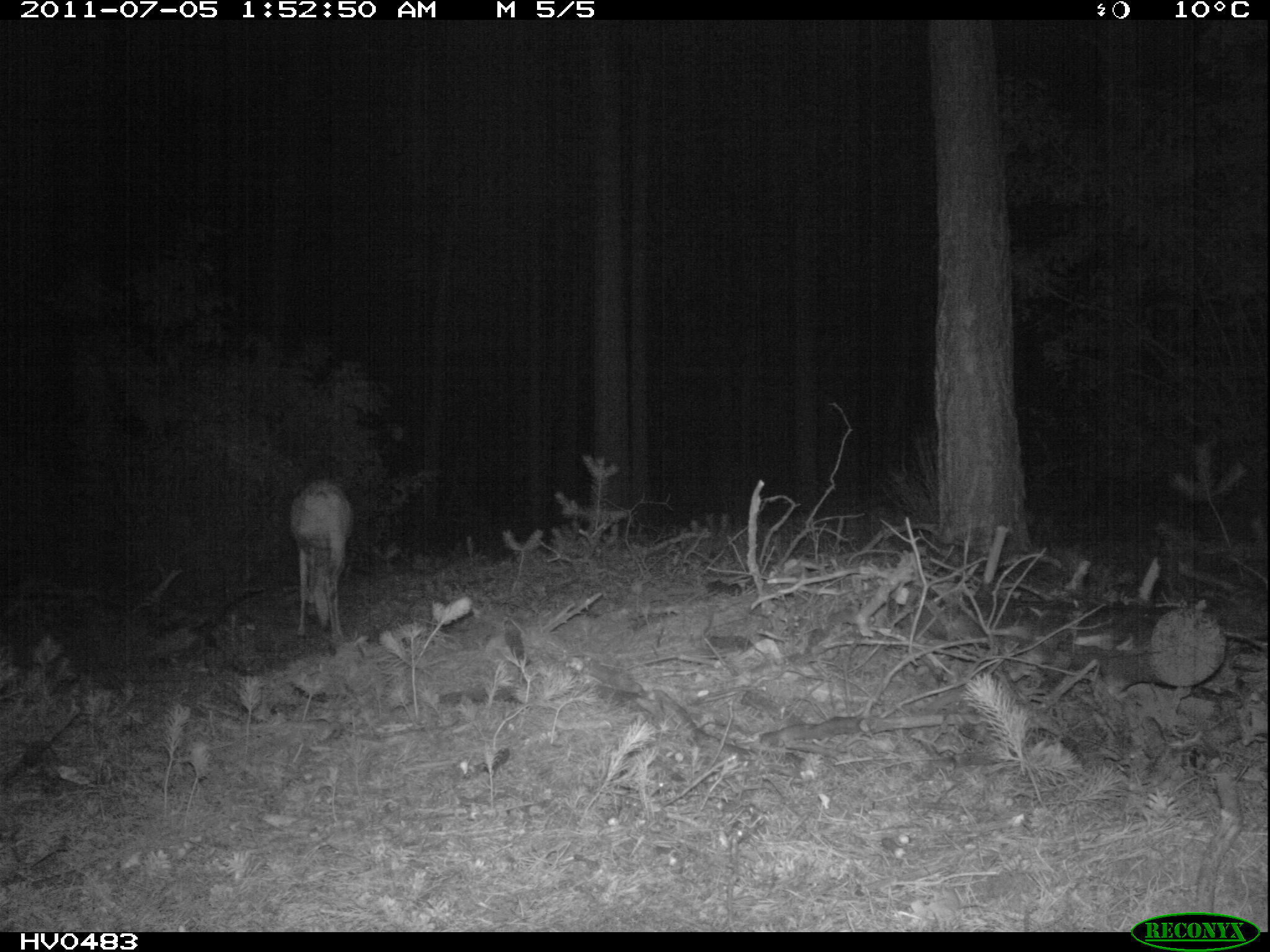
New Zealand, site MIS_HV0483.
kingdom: Animalia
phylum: Chordata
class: Mammalia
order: Artiodactyla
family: Cervidae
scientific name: Cervidae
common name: deer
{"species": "deer (Cervidae)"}